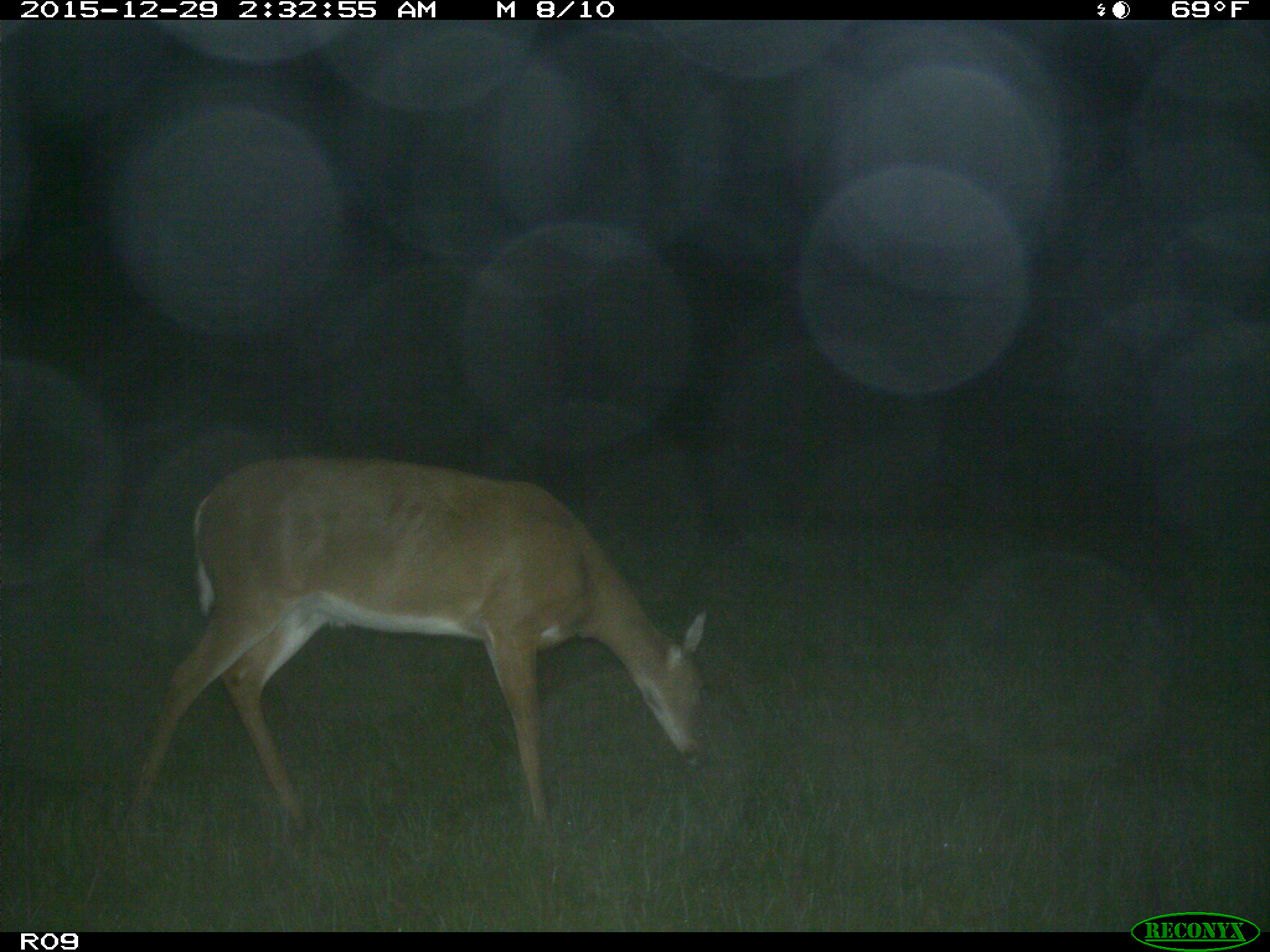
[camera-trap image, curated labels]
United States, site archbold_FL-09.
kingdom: Animalia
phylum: Chordata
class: Mammalia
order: Artiodactyla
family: Cervidae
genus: Odocoileus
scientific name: Odocoileus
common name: deer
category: unidentified deer